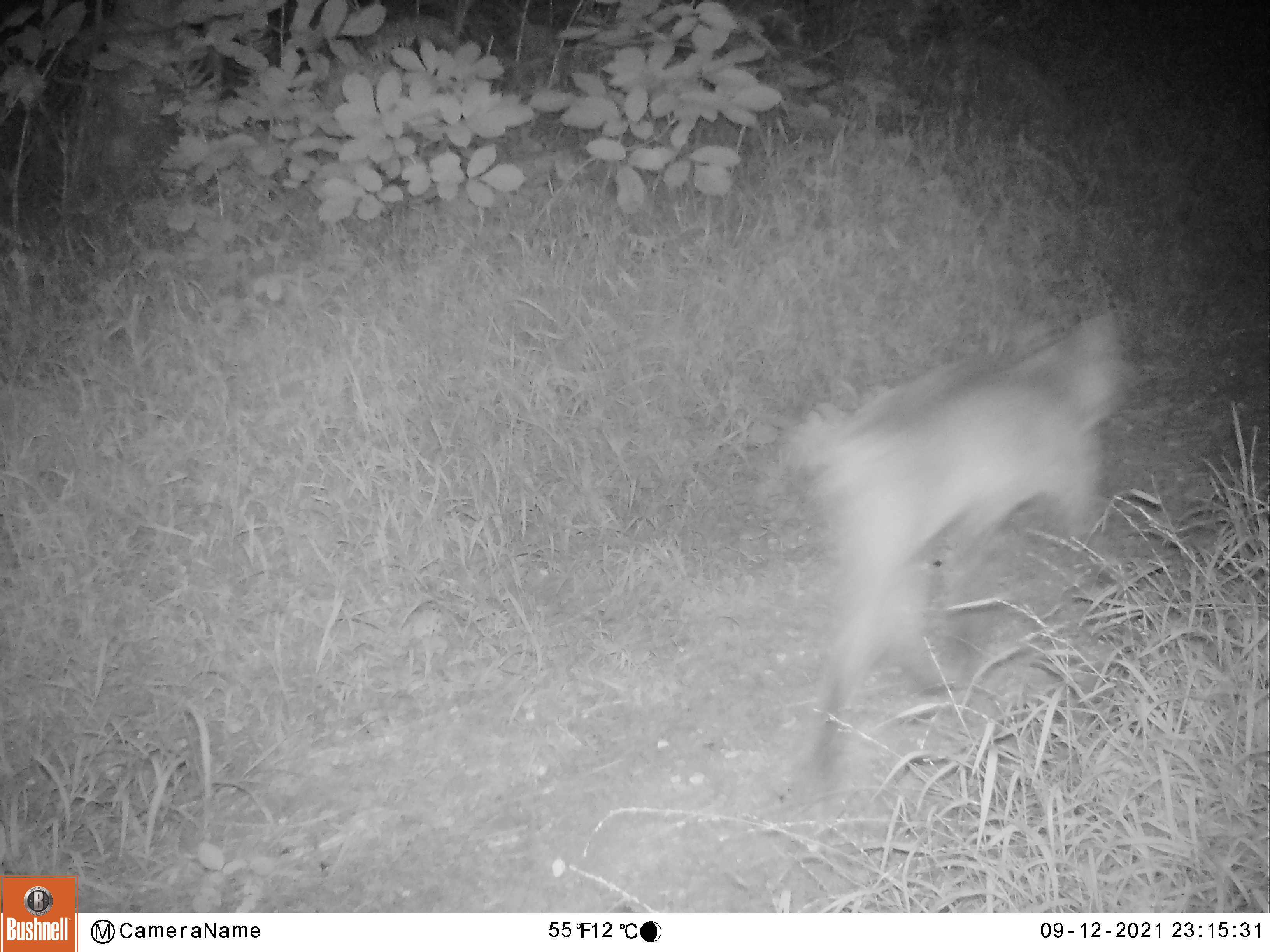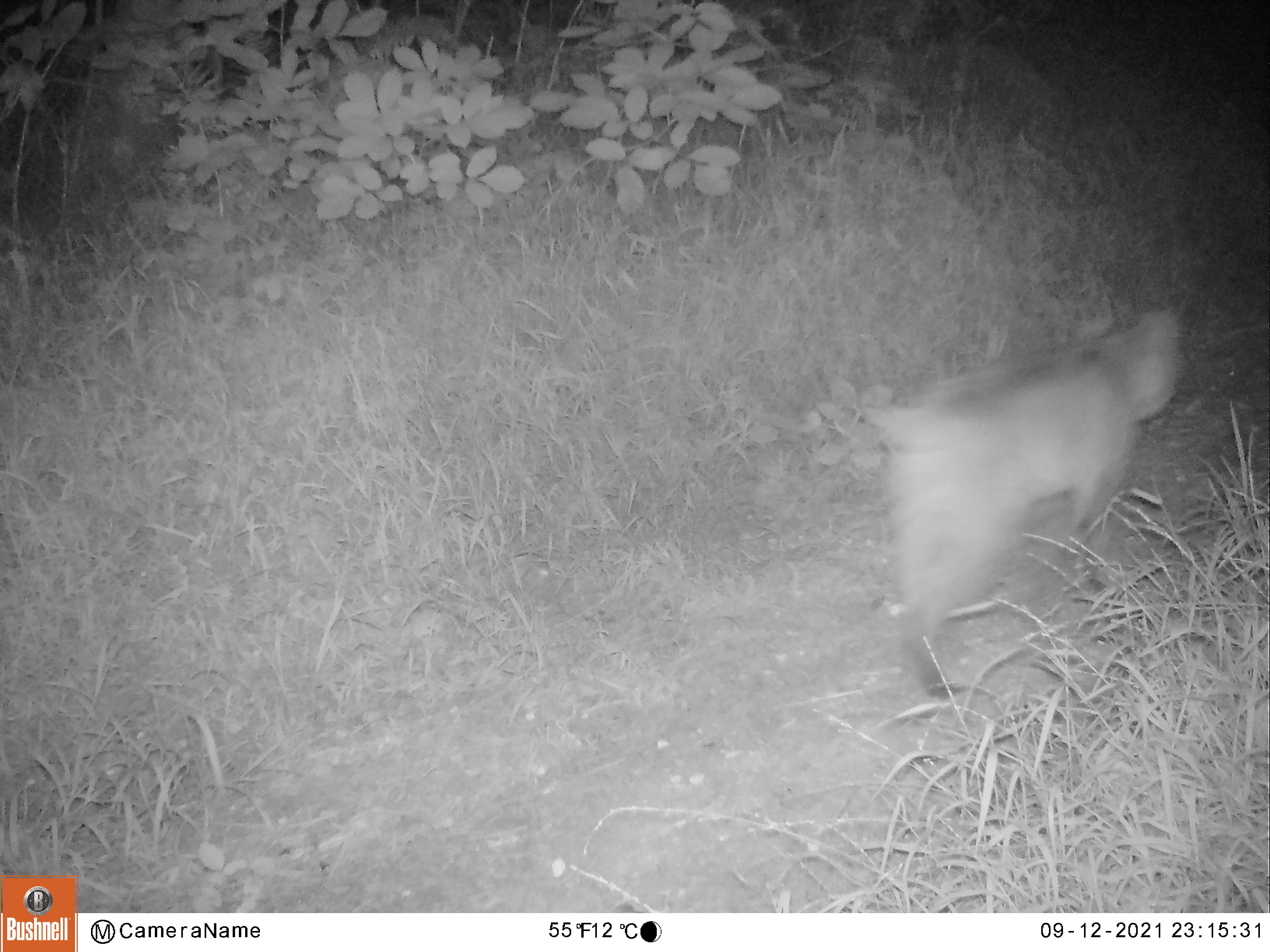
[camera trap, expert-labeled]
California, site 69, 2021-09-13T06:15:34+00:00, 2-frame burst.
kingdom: Animalia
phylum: Chordata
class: Mammalia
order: Carnivora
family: Felidae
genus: Lynx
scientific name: Lynx rufus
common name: bobcat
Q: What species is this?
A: Bobcat (Lynx rufus).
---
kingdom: Animalia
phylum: Chordata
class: Mammalia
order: Carnivora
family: Canidae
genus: Urocyon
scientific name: Urocyon cinereoargenteus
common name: gray fox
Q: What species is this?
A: Gray fox (Urocyon cinereoargenteus).